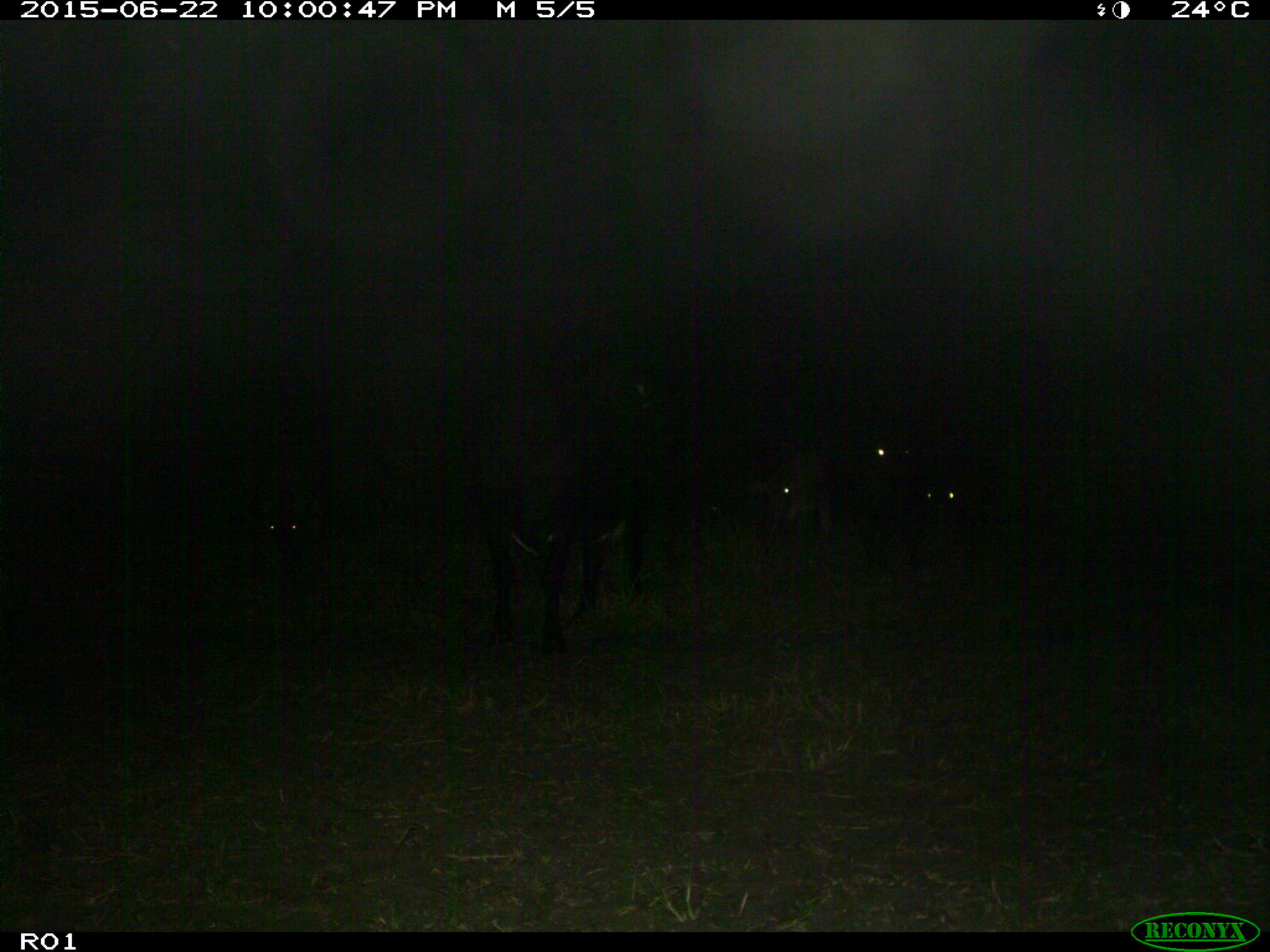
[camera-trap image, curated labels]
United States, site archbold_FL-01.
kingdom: Animalia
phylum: Chordata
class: Mammalia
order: Artiodactyla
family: Bovidae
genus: Bos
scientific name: Bos taurus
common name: domestic cow